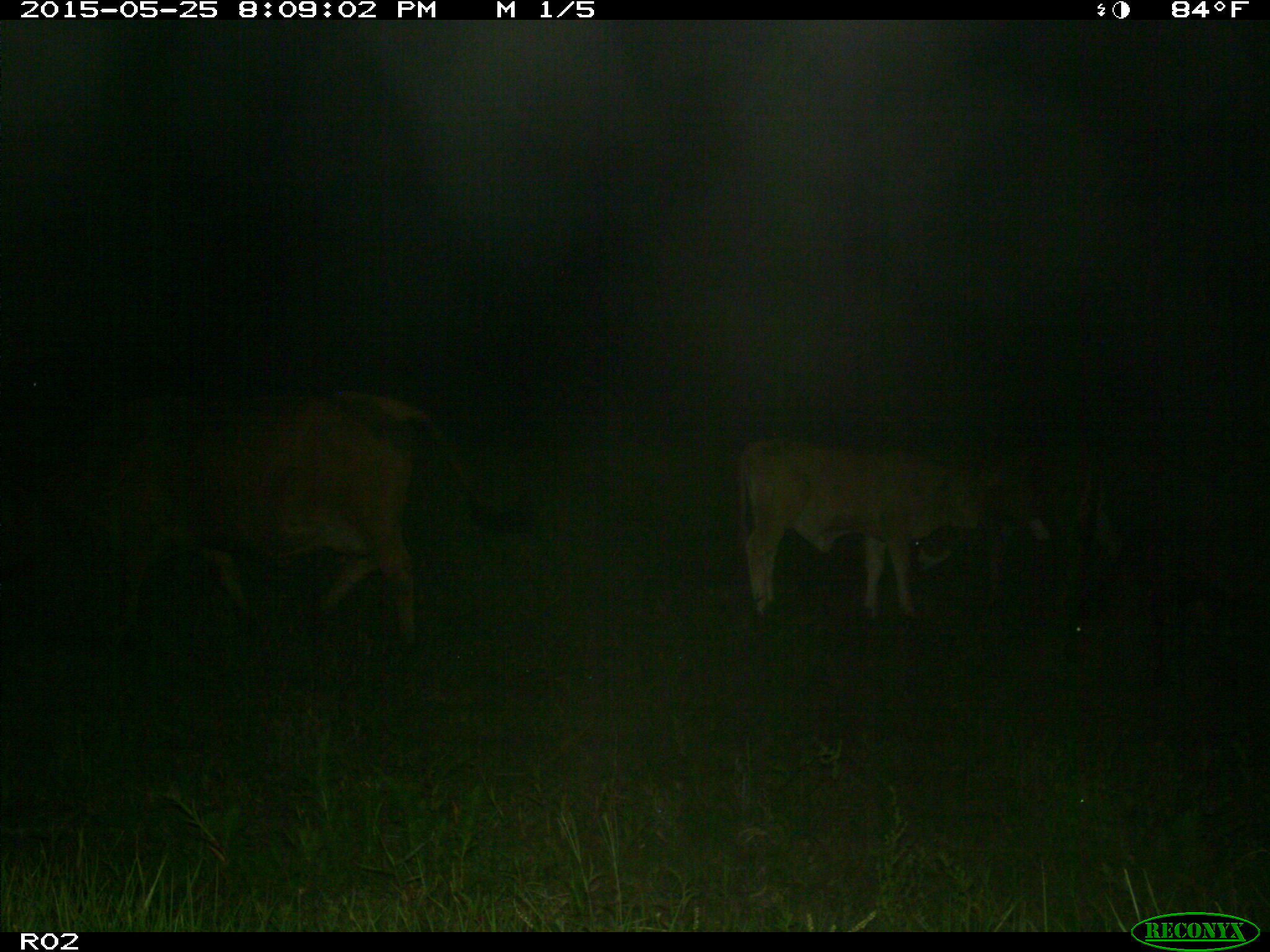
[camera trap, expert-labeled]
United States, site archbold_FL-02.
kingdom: Animalia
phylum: Chordata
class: Mammalia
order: Artiodactyla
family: Bovidae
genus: Bos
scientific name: Bos taurus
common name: domestic cow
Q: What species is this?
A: Bos taurus (domestic cow).